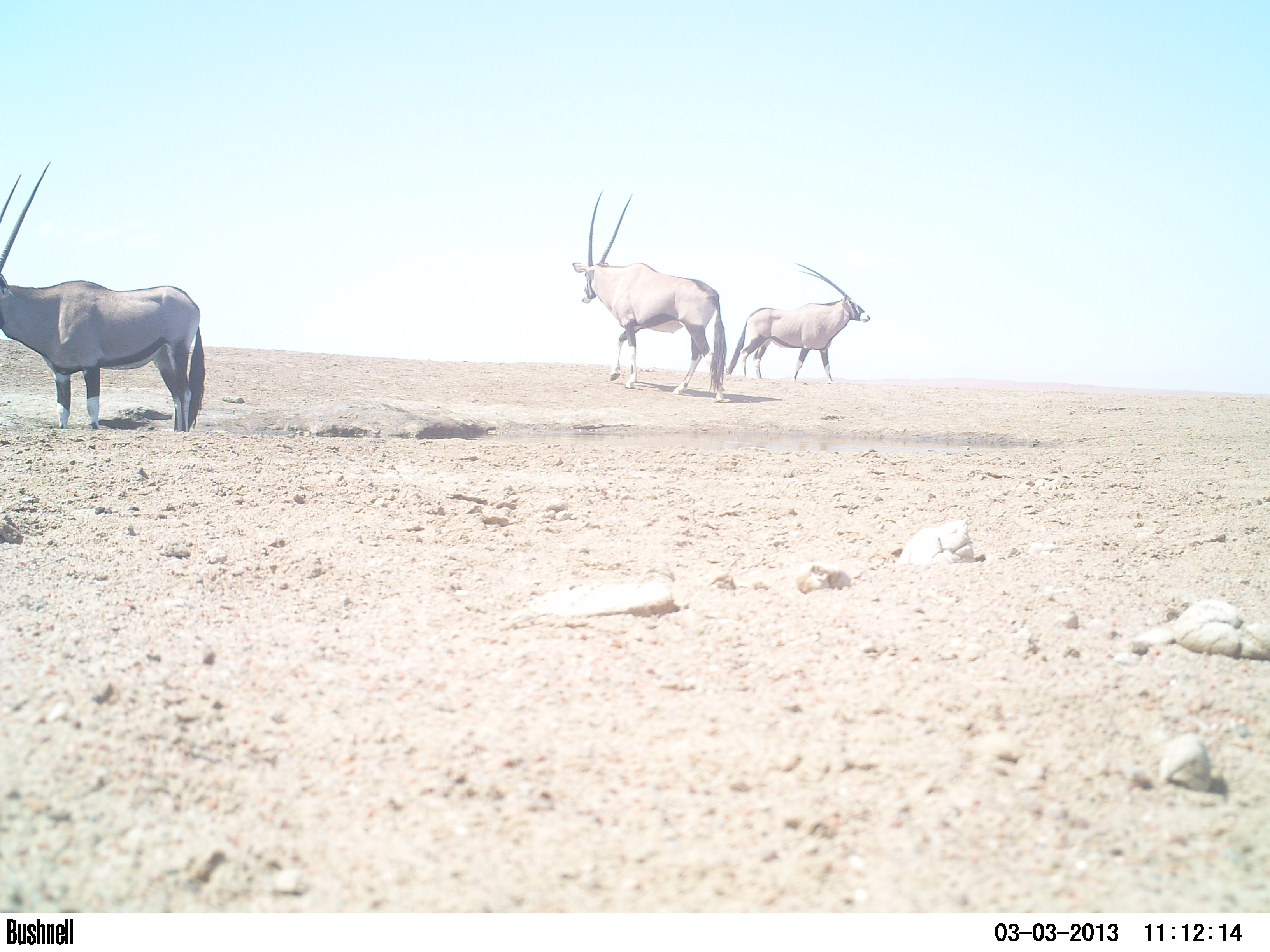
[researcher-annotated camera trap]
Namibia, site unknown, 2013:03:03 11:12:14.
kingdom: Animalia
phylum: Chordata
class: Mammalia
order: Artiodactyla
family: Bovidae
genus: Oryx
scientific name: Oryx gazella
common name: gemsbok